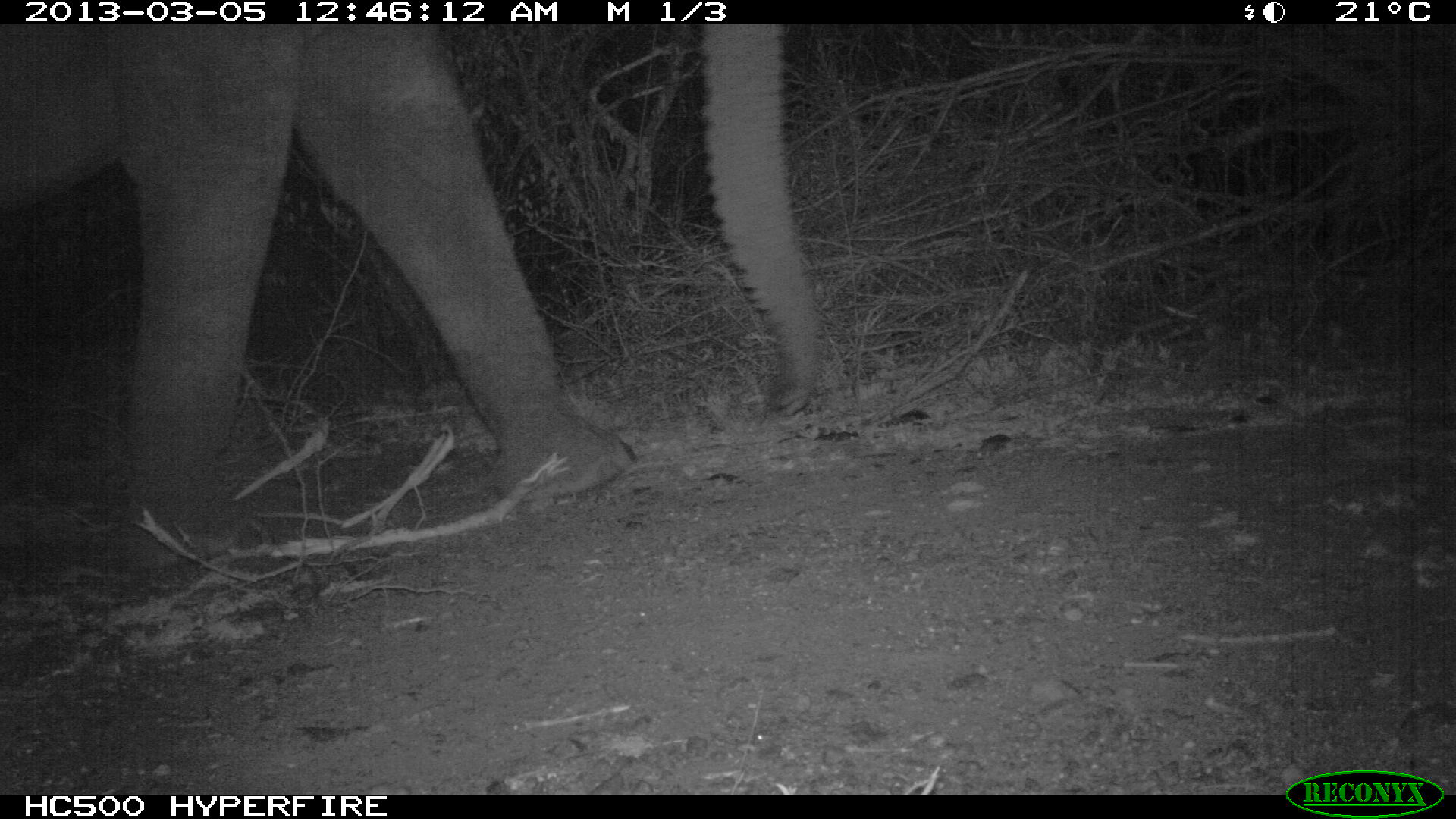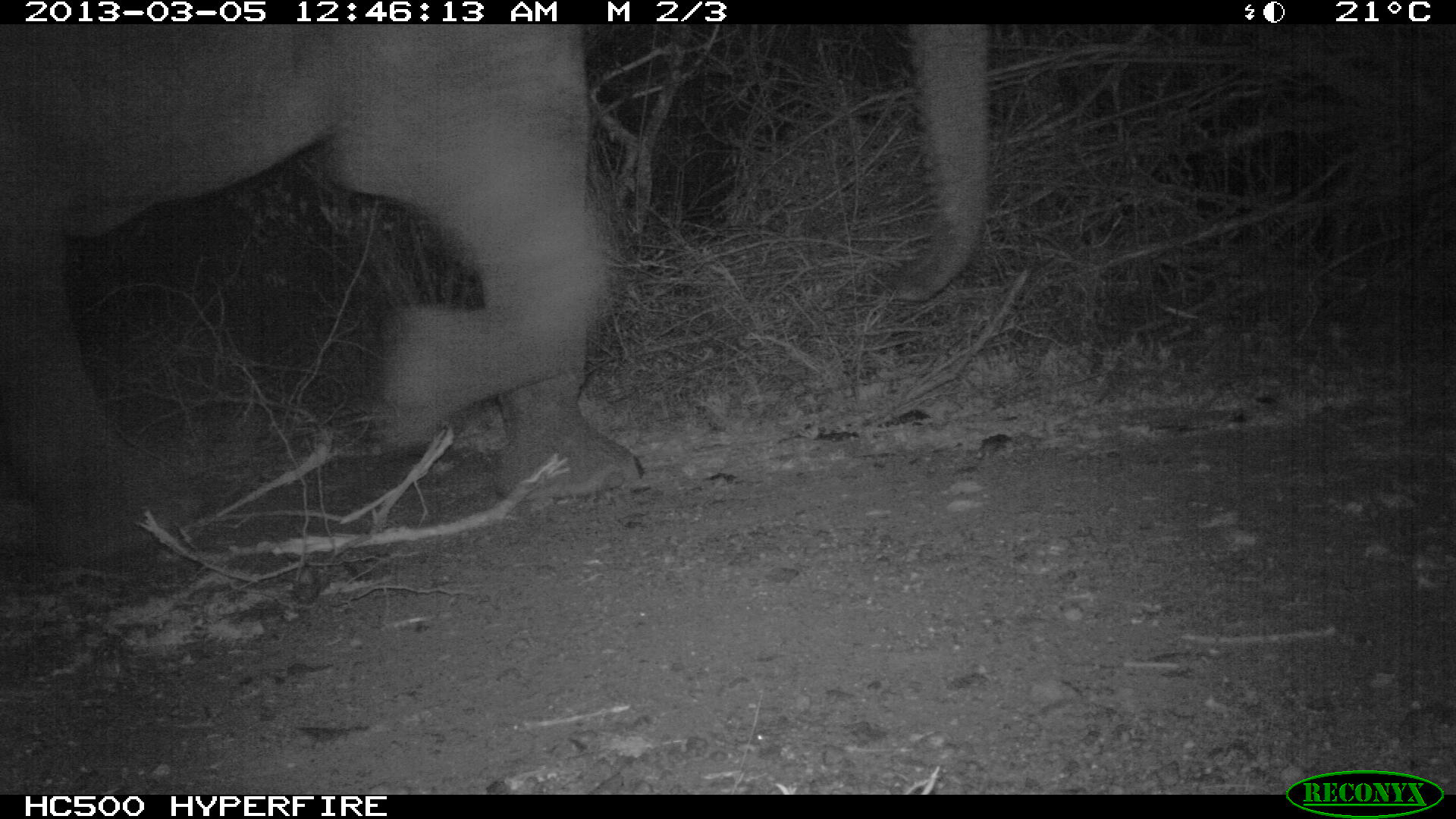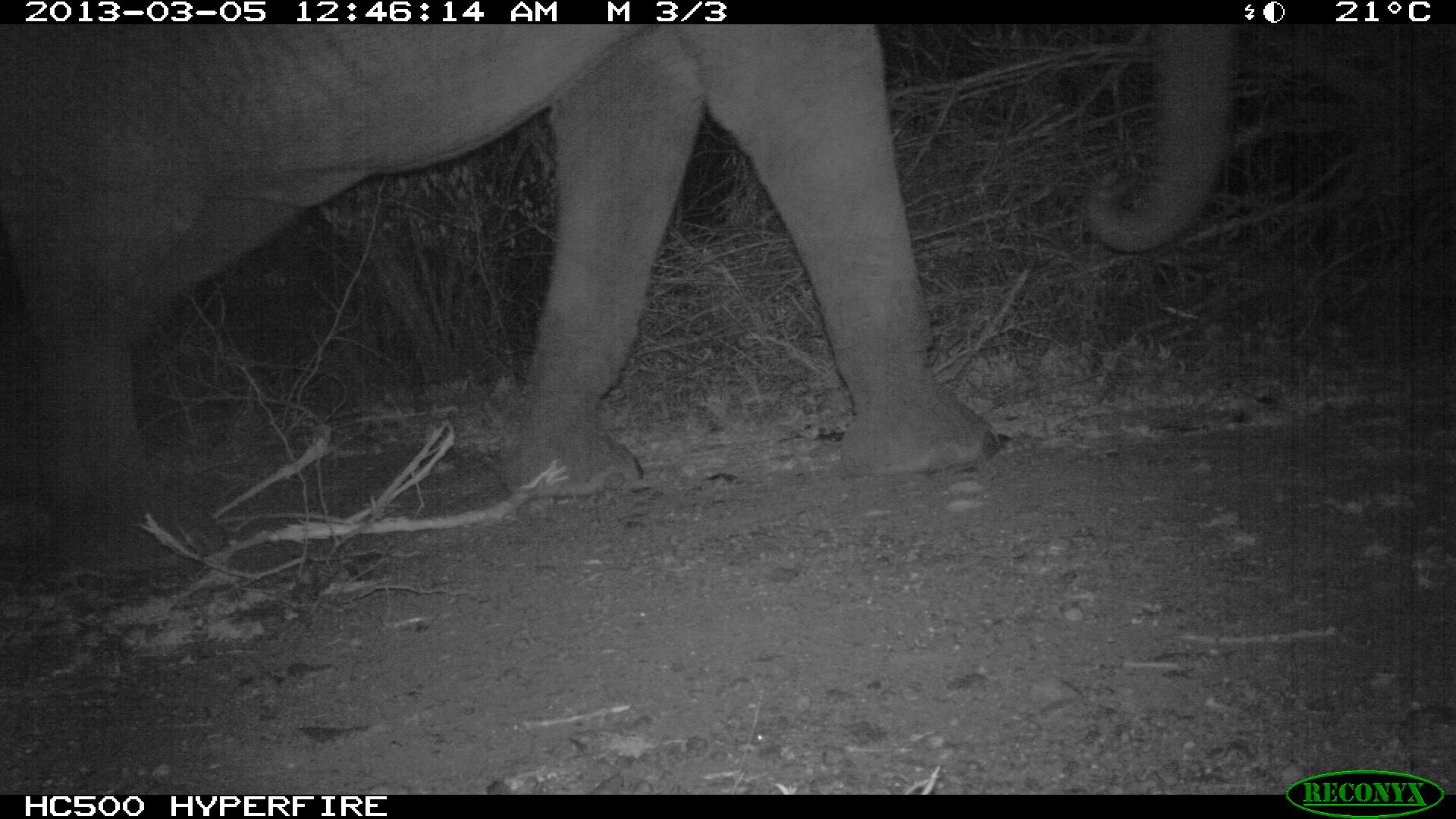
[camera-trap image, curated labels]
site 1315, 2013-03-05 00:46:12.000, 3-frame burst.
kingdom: Animalia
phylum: Chordata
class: Mammalia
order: Proboscidea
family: Elephantidae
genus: Loxodonta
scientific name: Loxodonta africana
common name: african bush elephant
Loxodonta africana (african bush elephant), count 1.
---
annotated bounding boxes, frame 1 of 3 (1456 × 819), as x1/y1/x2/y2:
loxodonta africana: 0/23/823/566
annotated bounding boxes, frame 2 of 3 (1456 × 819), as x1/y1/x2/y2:
loxodonta africana: 0/23/990/562